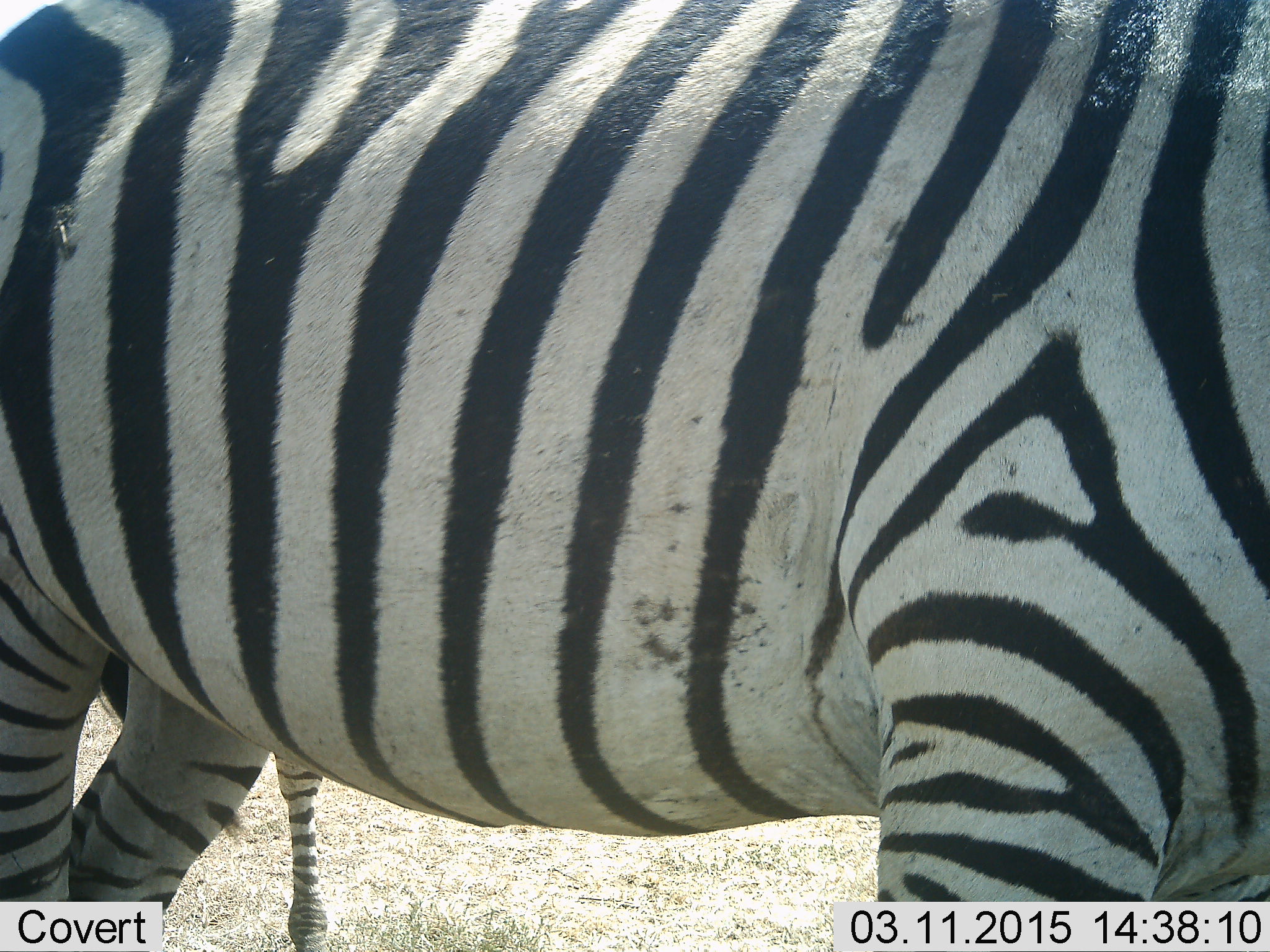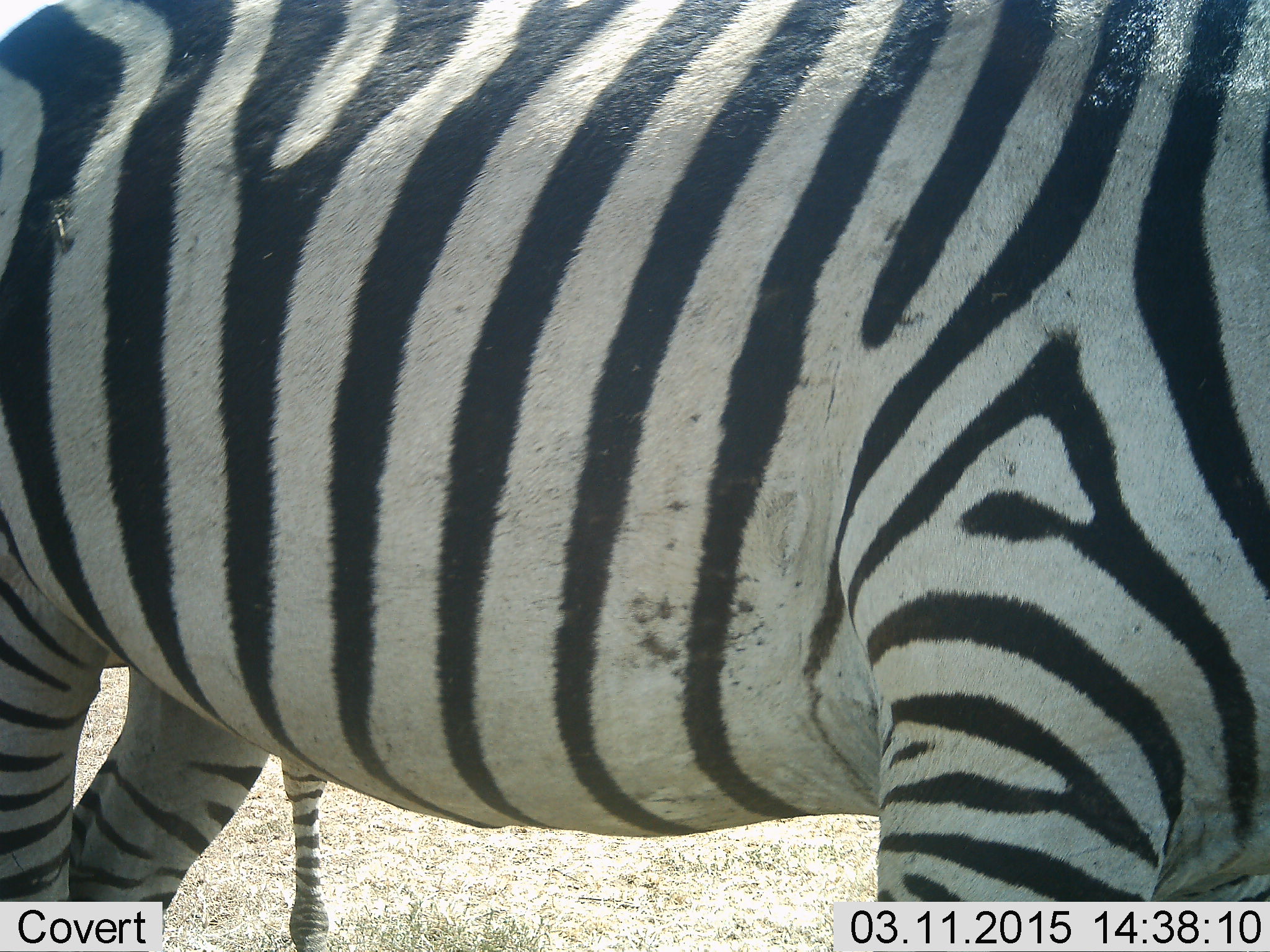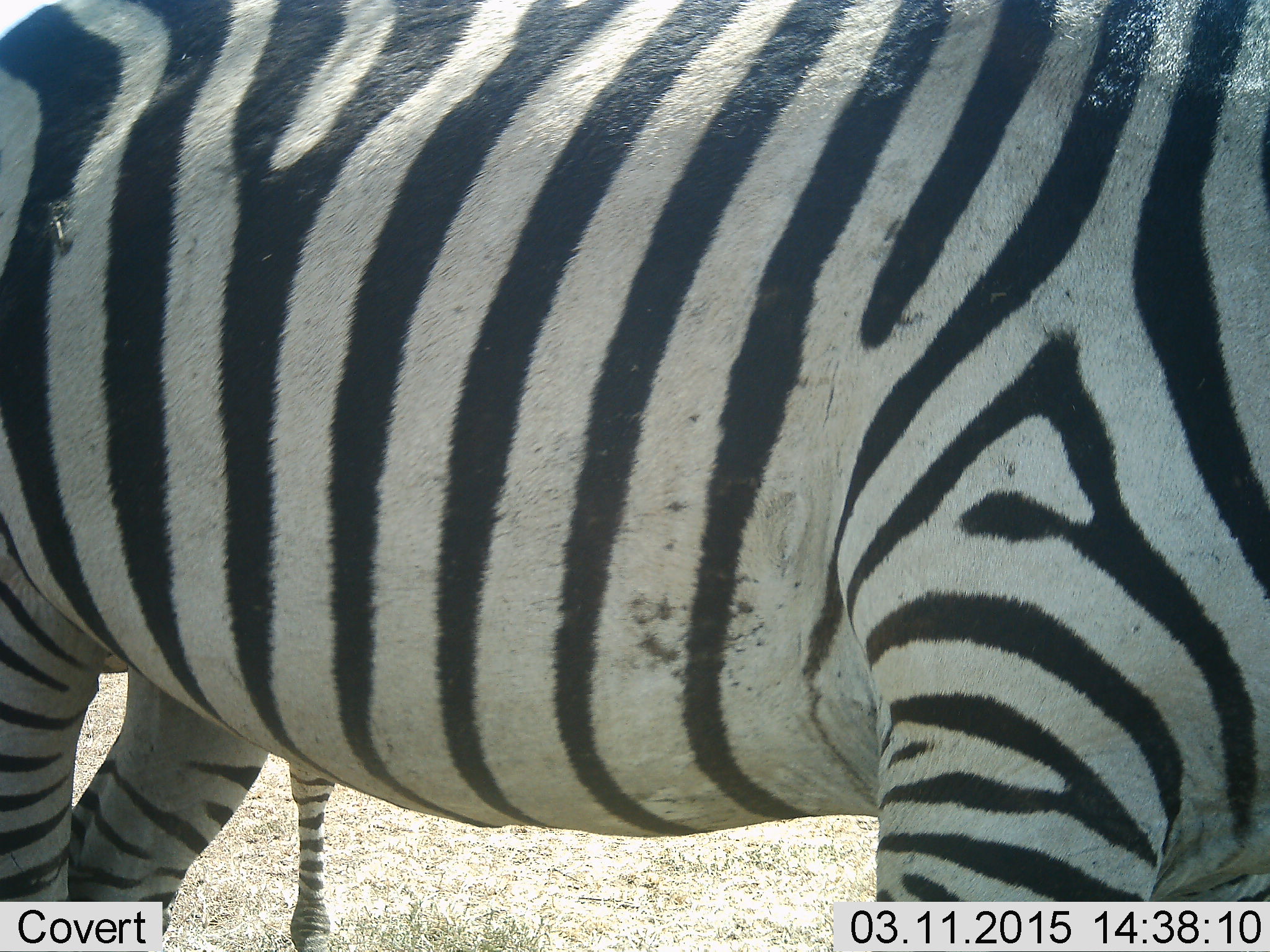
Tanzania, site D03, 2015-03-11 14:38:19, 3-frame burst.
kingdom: Animalia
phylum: Chordata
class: Mammalia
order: Perissodactyla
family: Equidae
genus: Equus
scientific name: Equus quagga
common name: plains zebra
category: zebra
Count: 2.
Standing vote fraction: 100%.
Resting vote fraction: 0%.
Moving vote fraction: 0%.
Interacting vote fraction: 0%.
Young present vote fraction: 10%.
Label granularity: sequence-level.